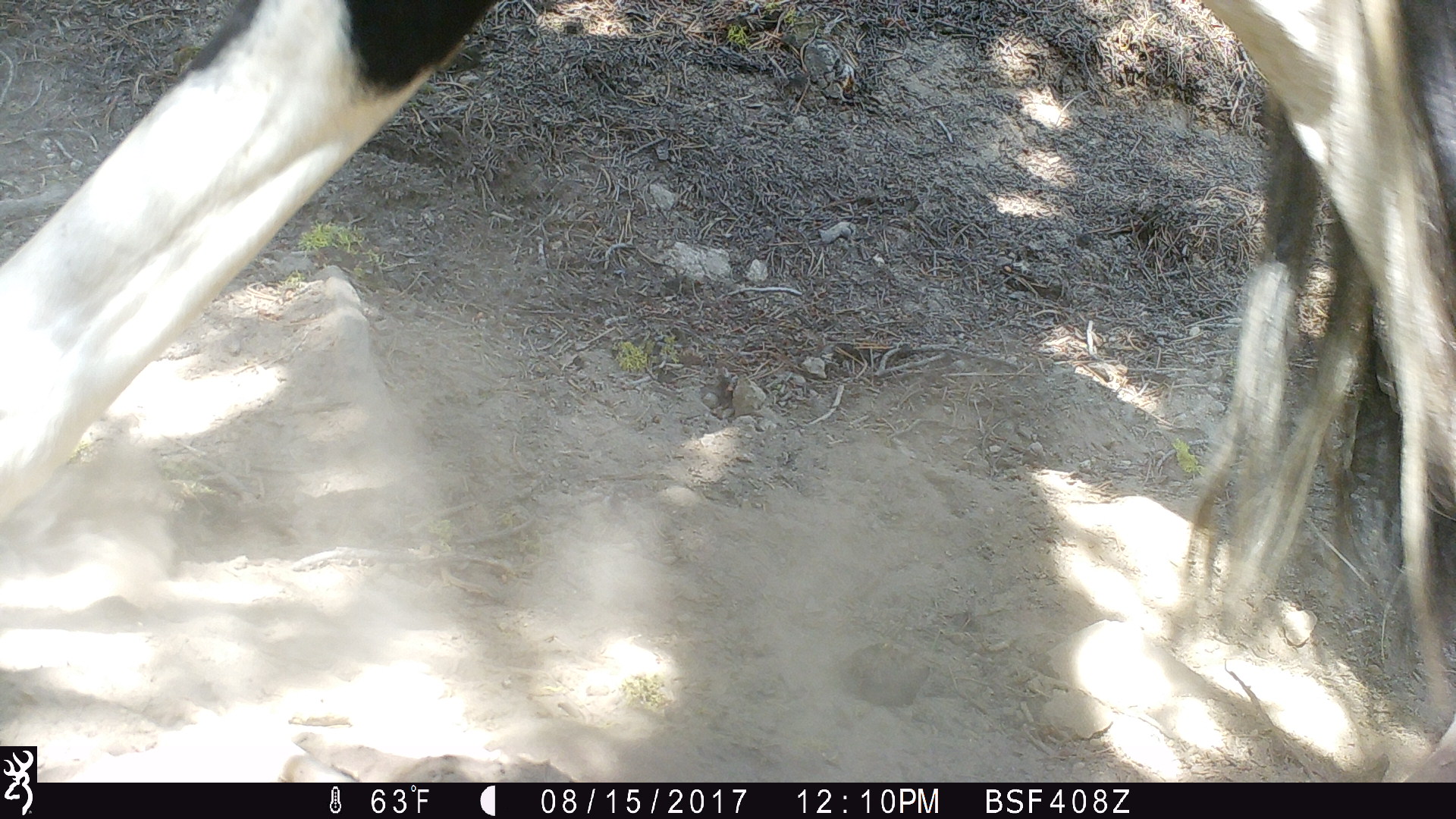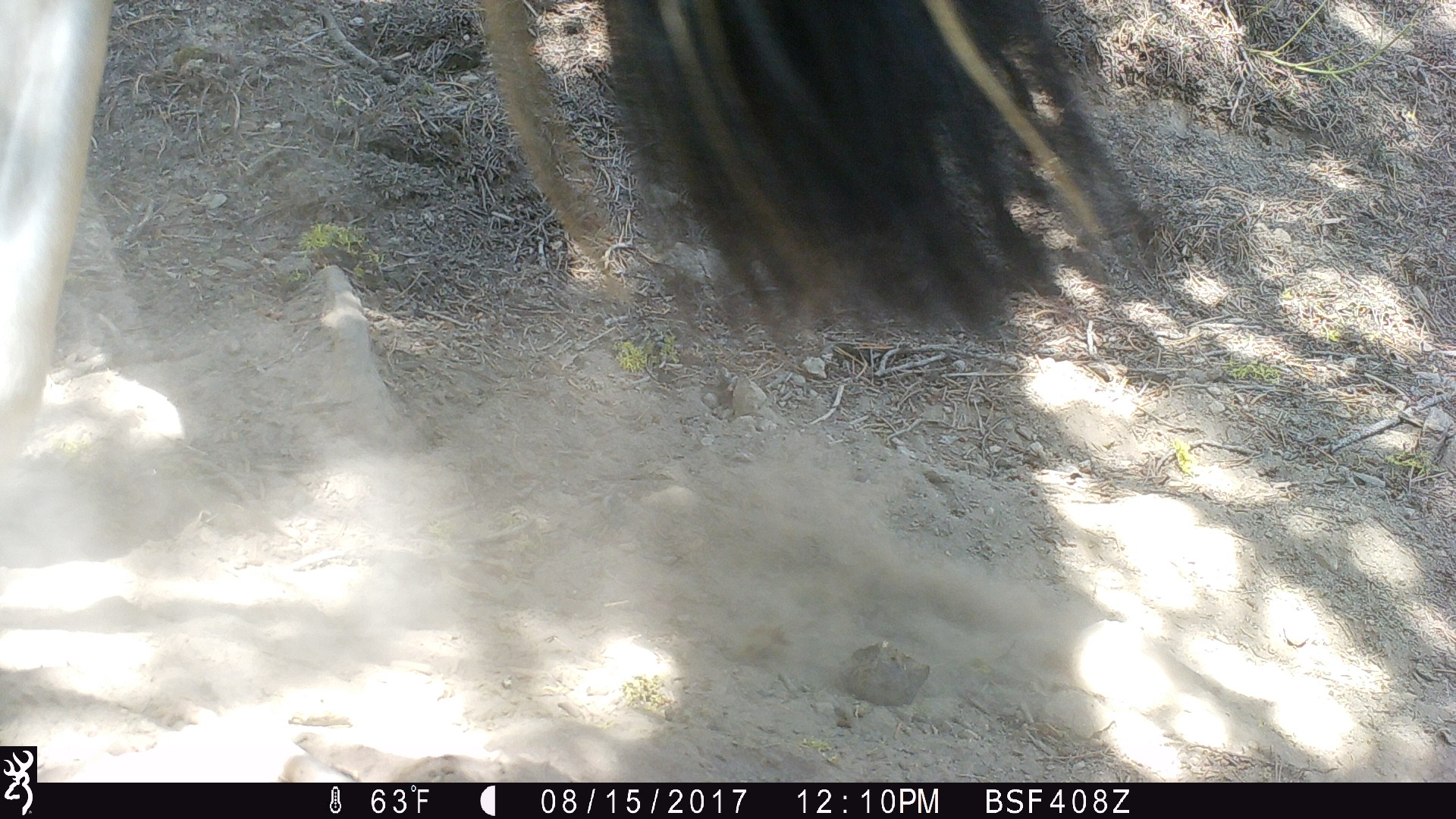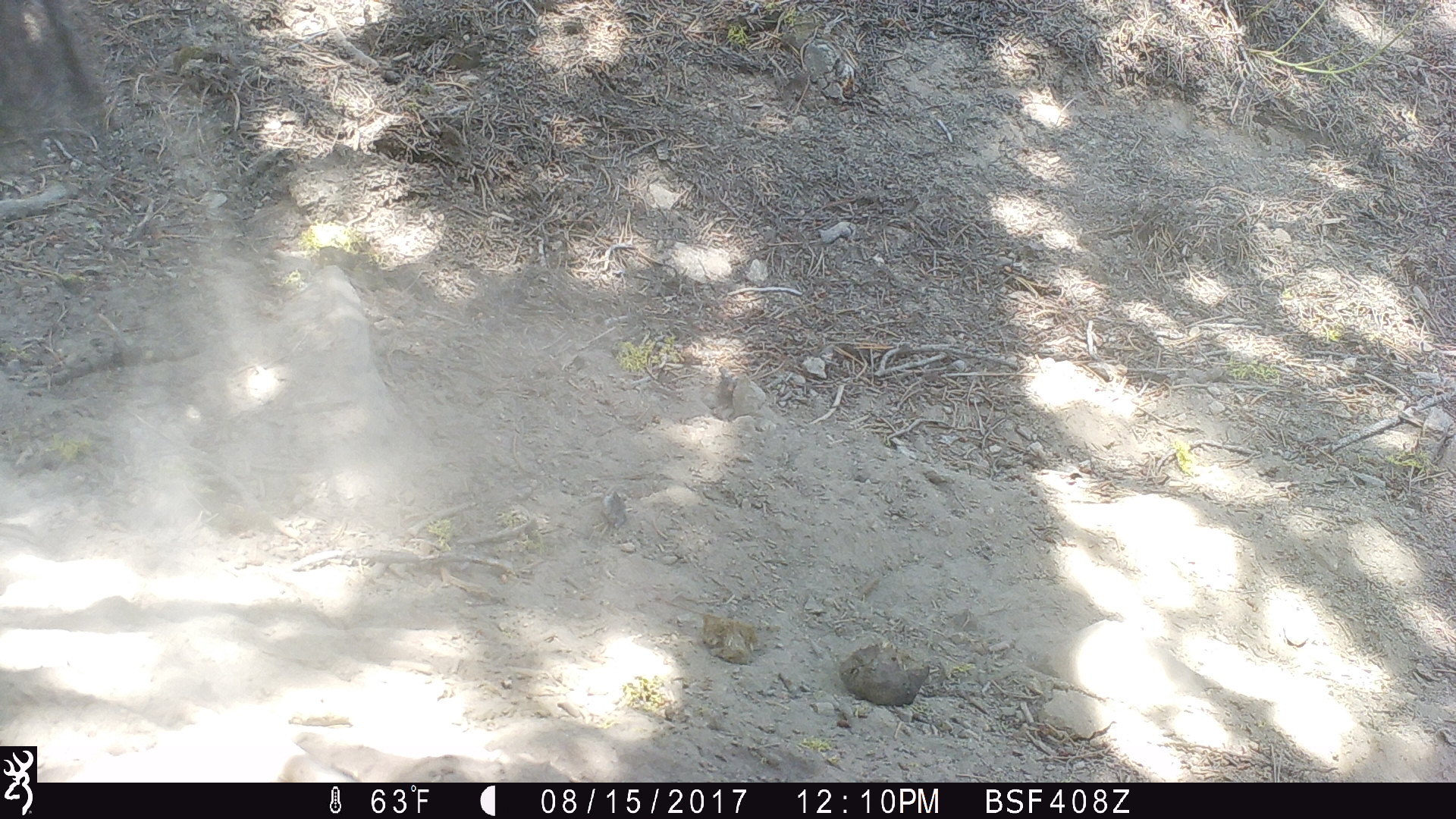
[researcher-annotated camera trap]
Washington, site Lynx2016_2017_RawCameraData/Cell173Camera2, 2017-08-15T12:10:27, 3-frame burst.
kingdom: Animalia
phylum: Chordata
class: Mammalia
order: Perissodactyla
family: Equidae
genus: Equus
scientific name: Equus caballus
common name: domestic horse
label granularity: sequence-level